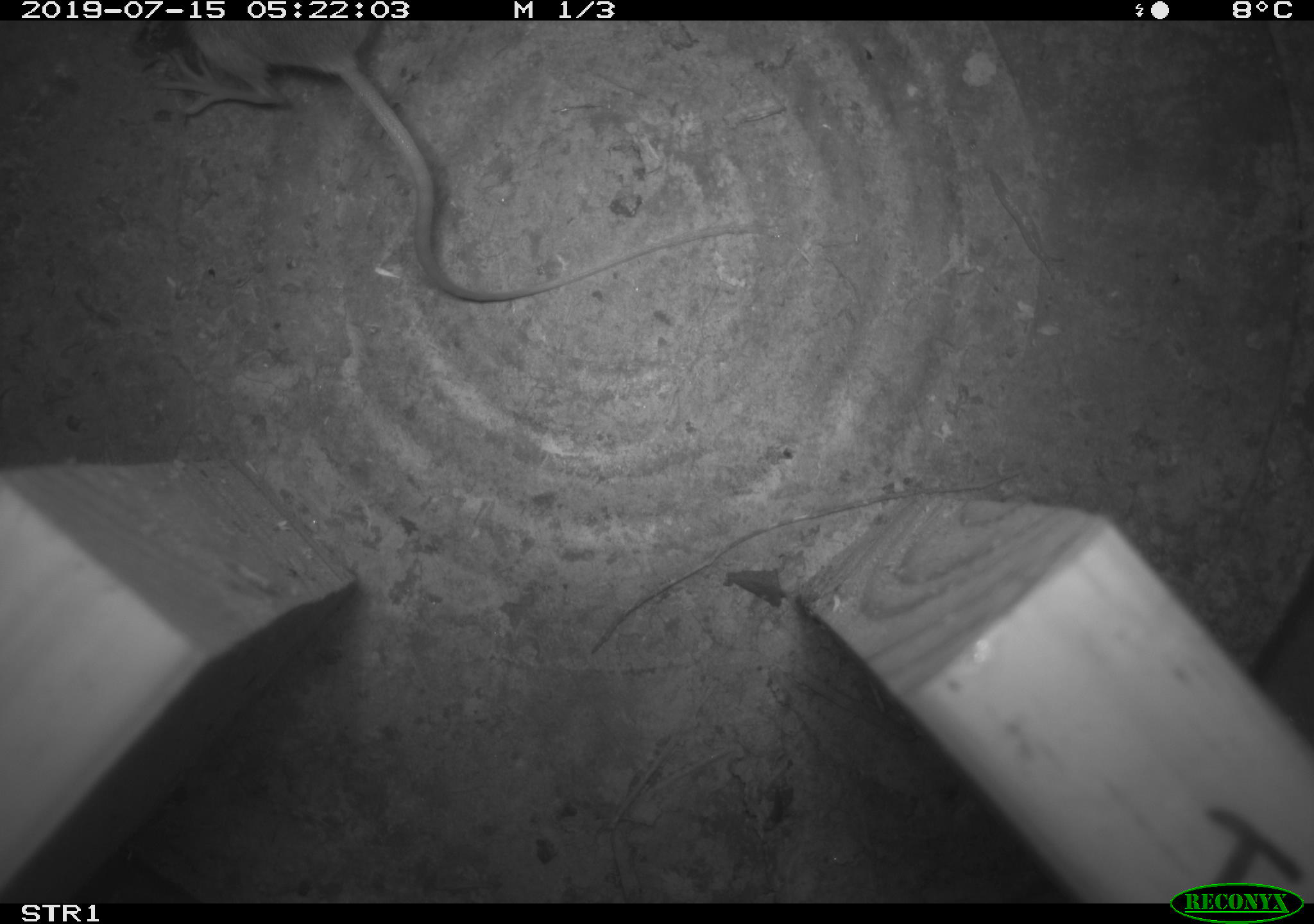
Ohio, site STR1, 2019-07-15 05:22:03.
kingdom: Animalia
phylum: Chordata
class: Mammalia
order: Rodentia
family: Cricetidae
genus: Peromyscus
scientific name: Peromyscus leucopus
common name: white-footed mouse